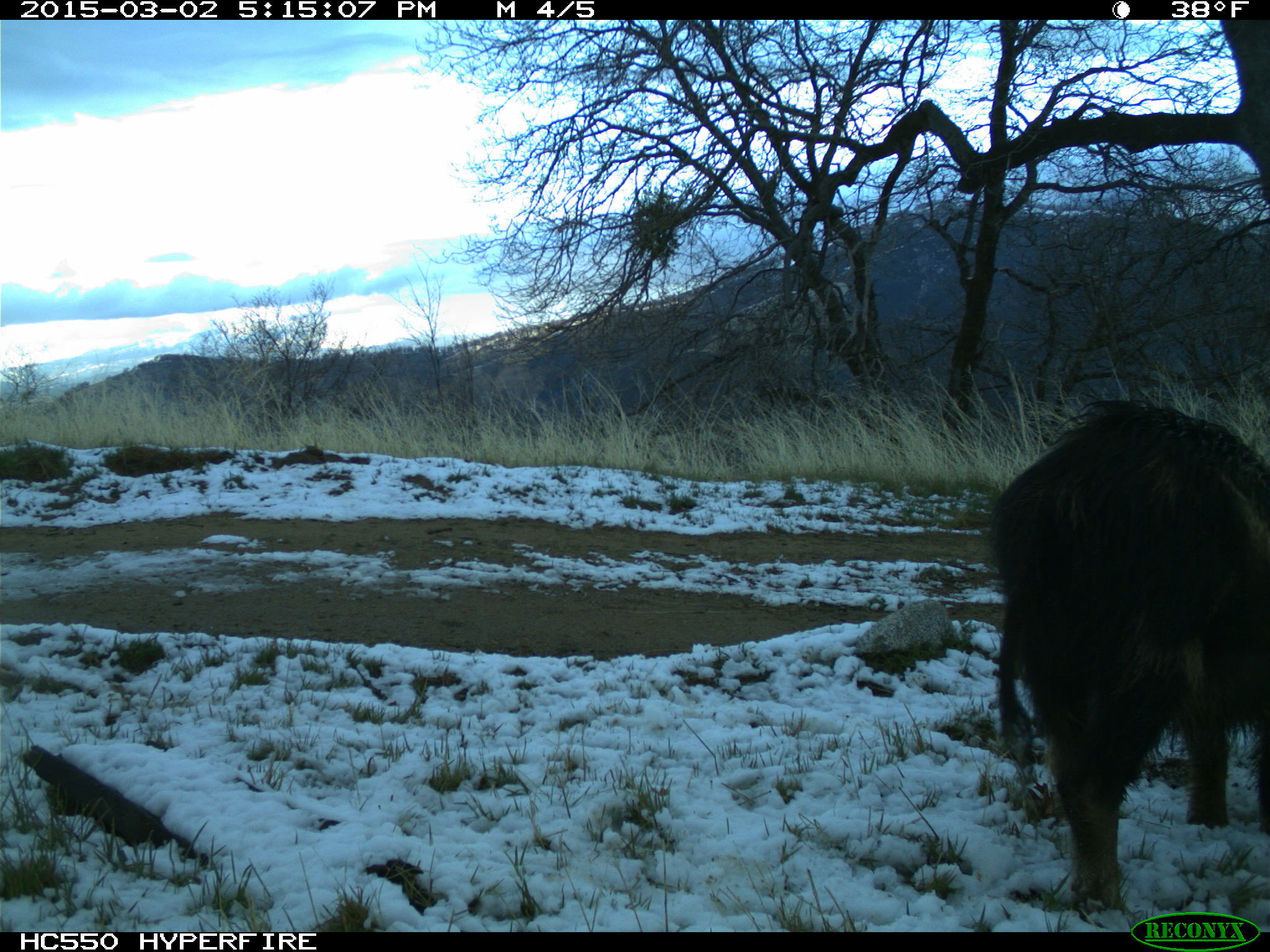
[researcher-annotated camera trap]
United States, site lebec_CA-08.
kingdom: Animalia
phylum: Chordata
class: Mammalia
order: Artiodactyla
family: Suidae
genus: Sus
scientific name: Sus scrofa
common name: wild boar